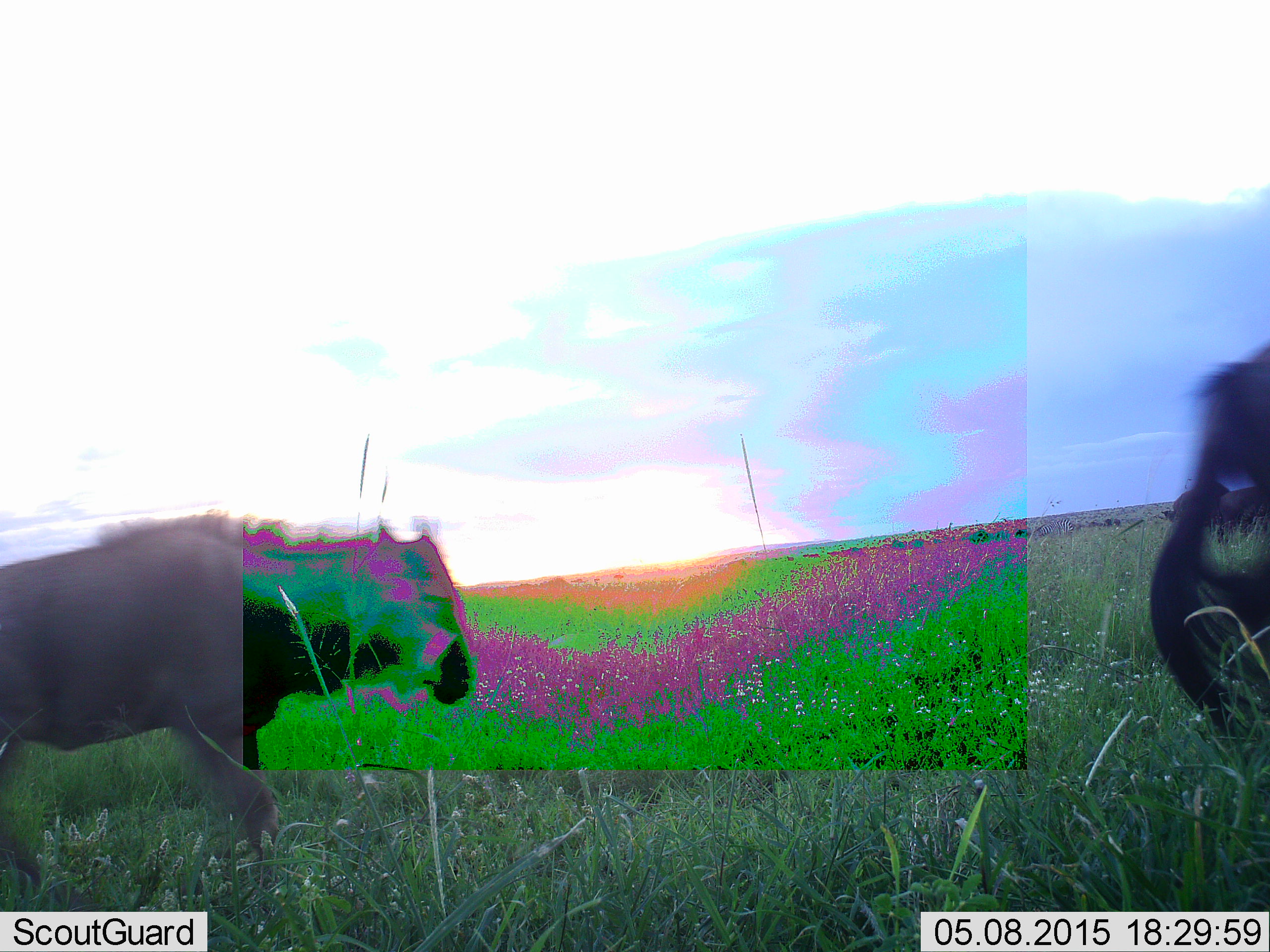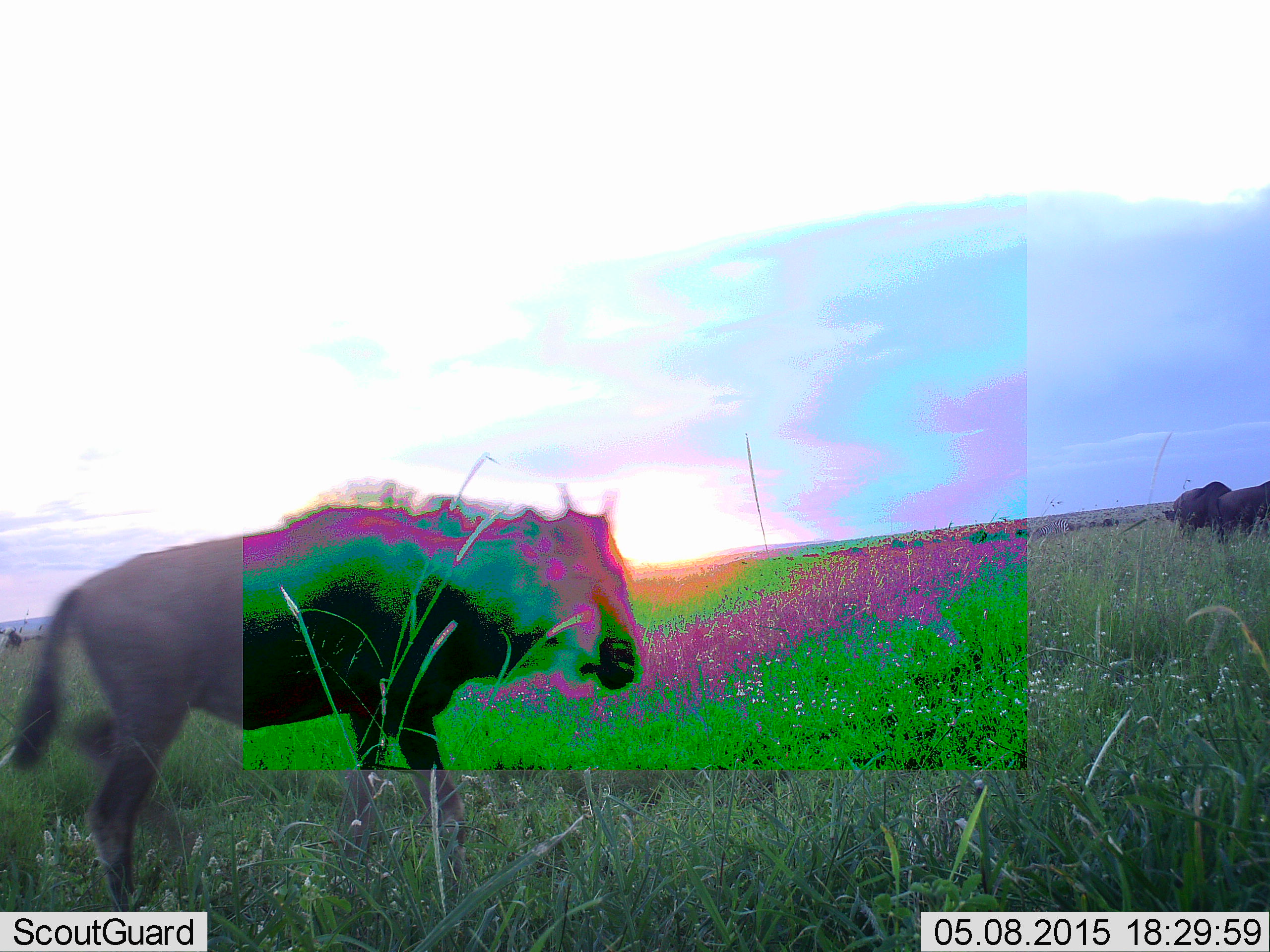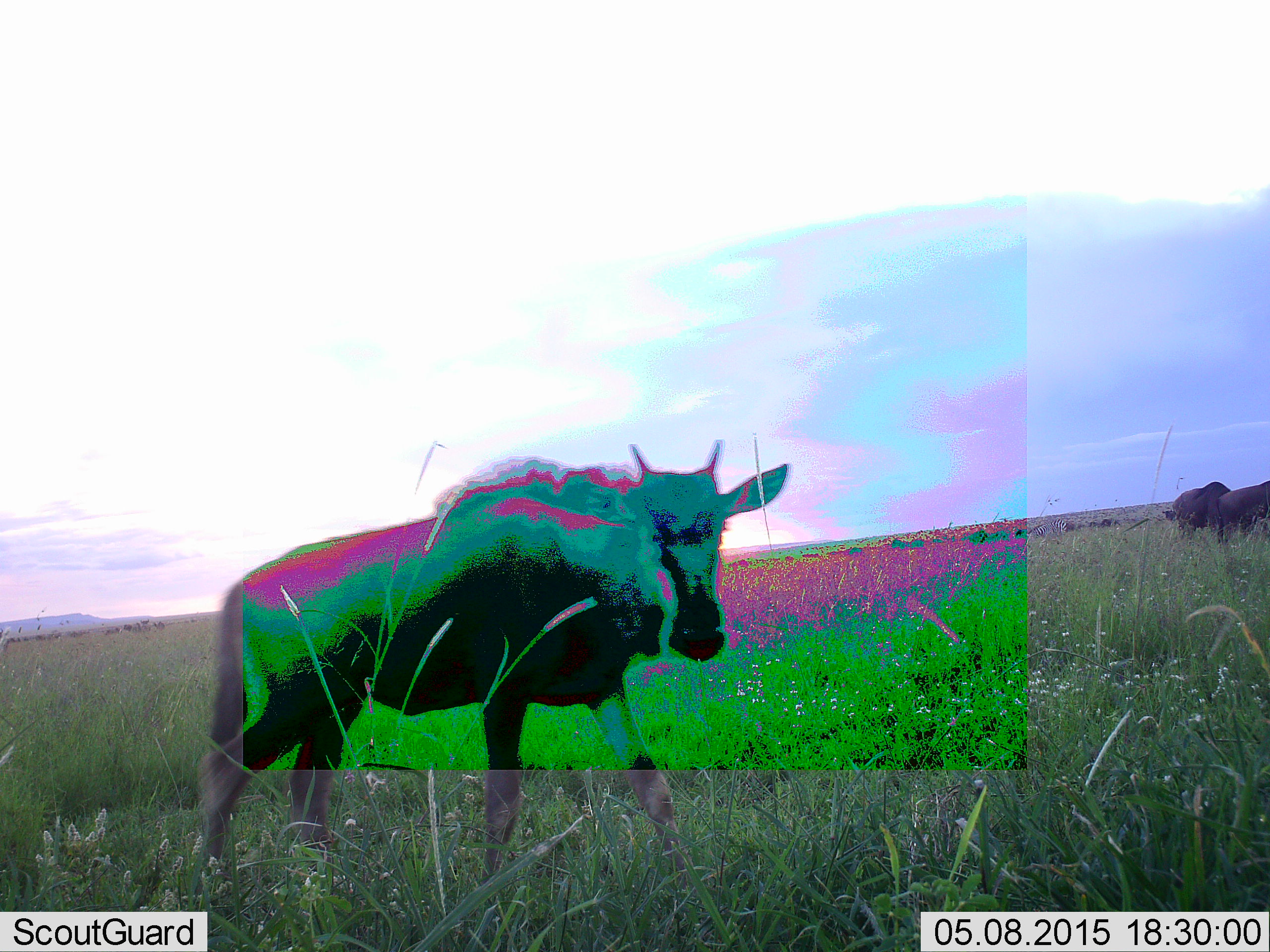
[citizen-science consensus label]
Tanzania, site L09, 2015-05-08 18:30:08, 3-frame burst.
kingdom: Animalia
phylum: Chordata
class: Mammalia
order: Artiodactyla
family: Bovidae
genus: Connochaetes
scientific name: Connochaetes taurinus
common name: blue wildebeest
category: wildebeest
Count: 4.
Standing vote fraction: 70%.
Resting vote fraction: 0%.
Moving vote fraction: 80%.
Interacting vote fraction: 0%.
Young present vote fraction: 10%.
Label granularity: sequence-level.